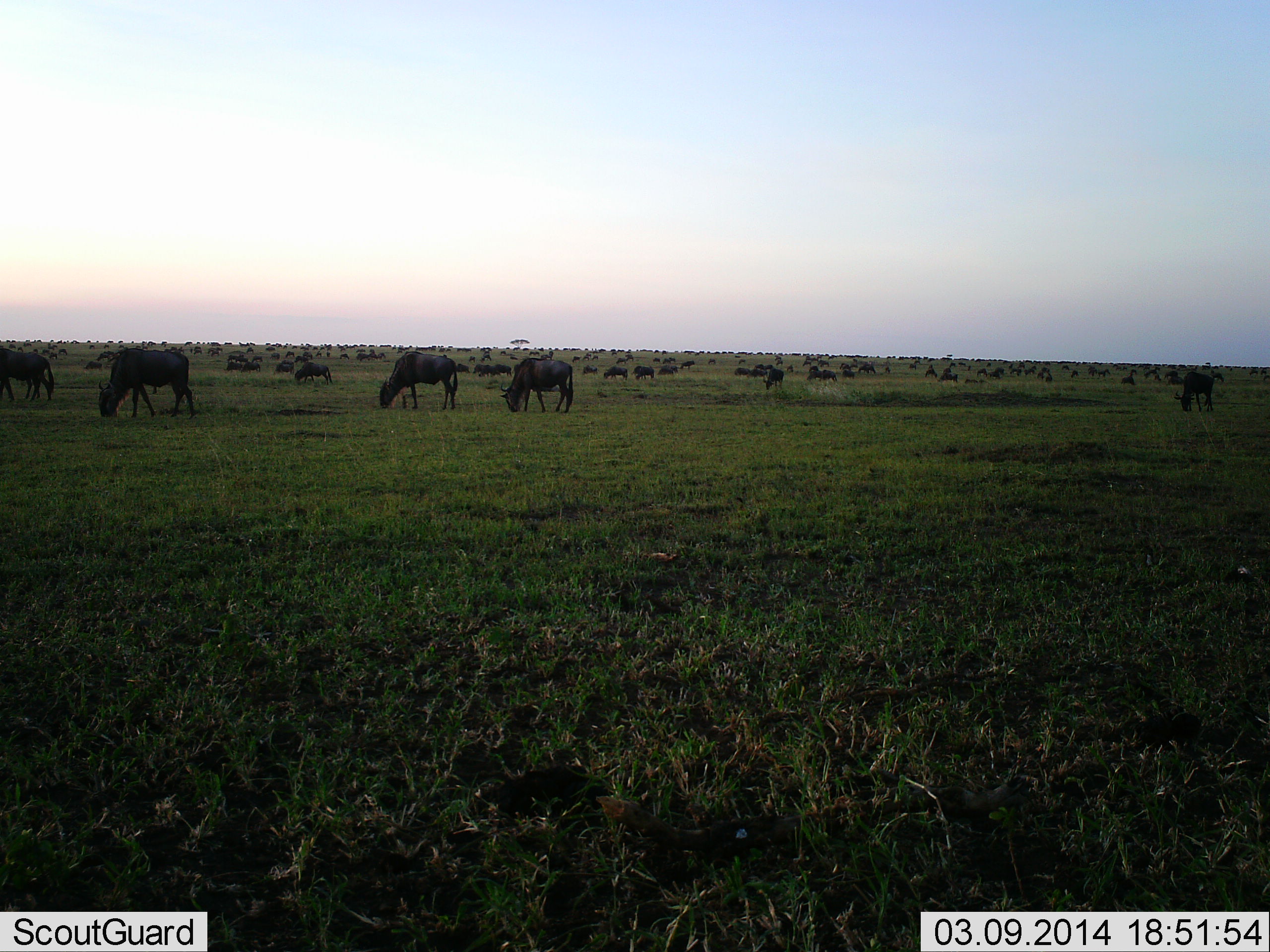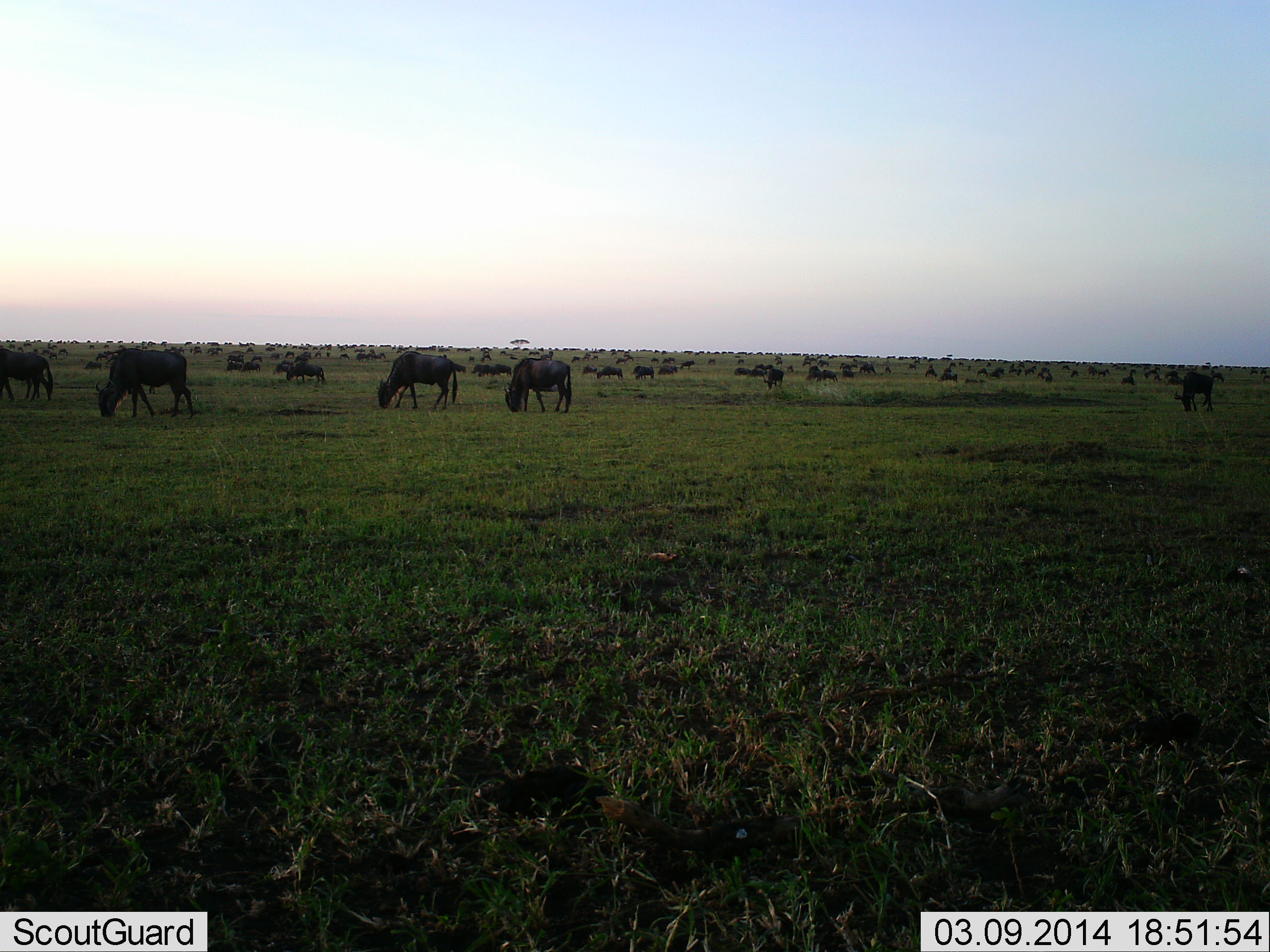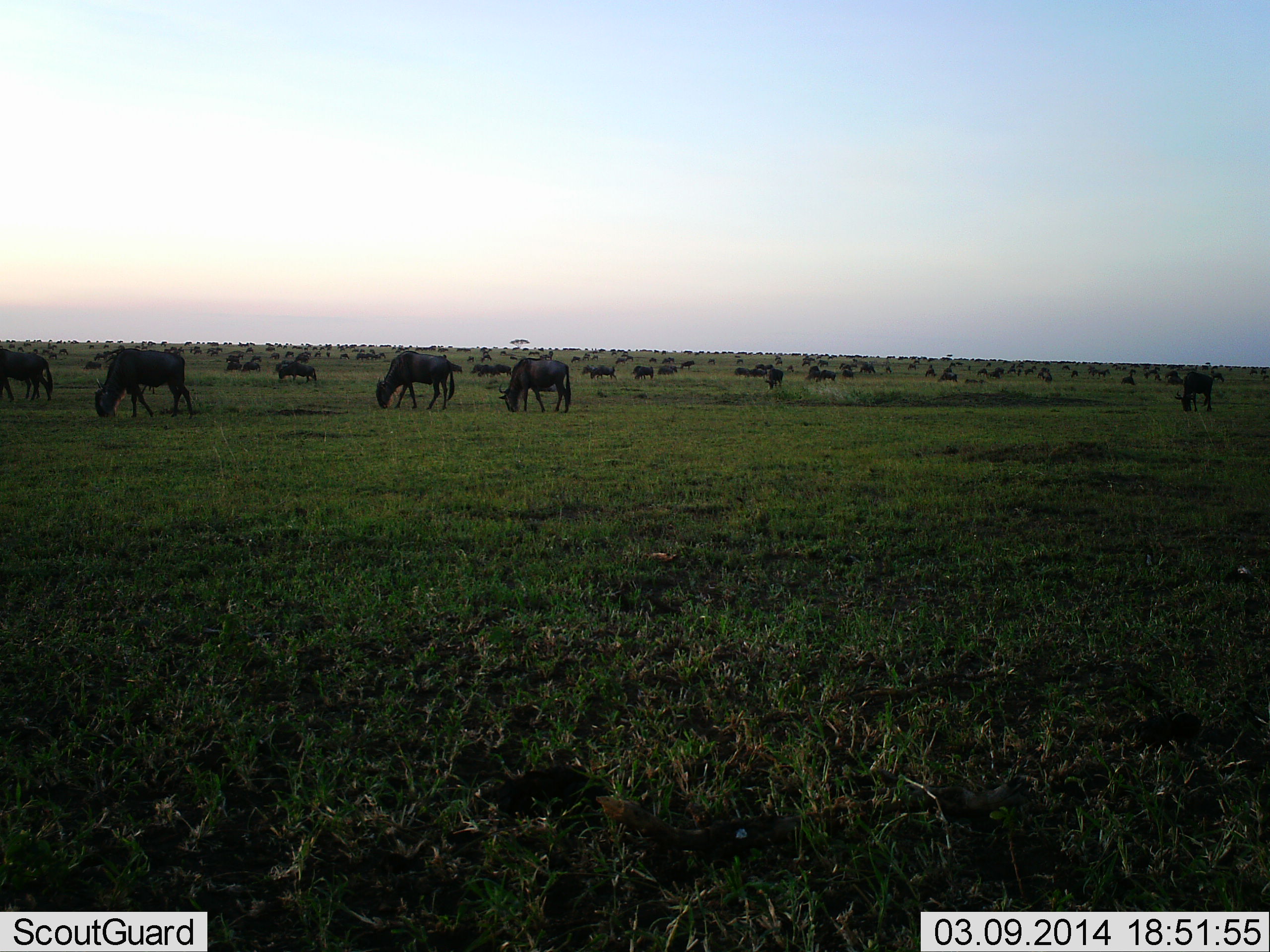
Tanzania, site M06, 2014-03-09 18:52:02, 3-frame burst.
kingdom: Animalia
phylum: Chordata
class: Mammalia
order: Artiodactyla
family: Bovidae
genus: Connochaetes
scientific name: Connochaetes taurinus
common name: blue wildebeest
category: wildebeest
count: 51+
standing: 50%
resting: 30%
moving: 50%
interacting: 10%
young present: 0%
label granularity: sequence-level